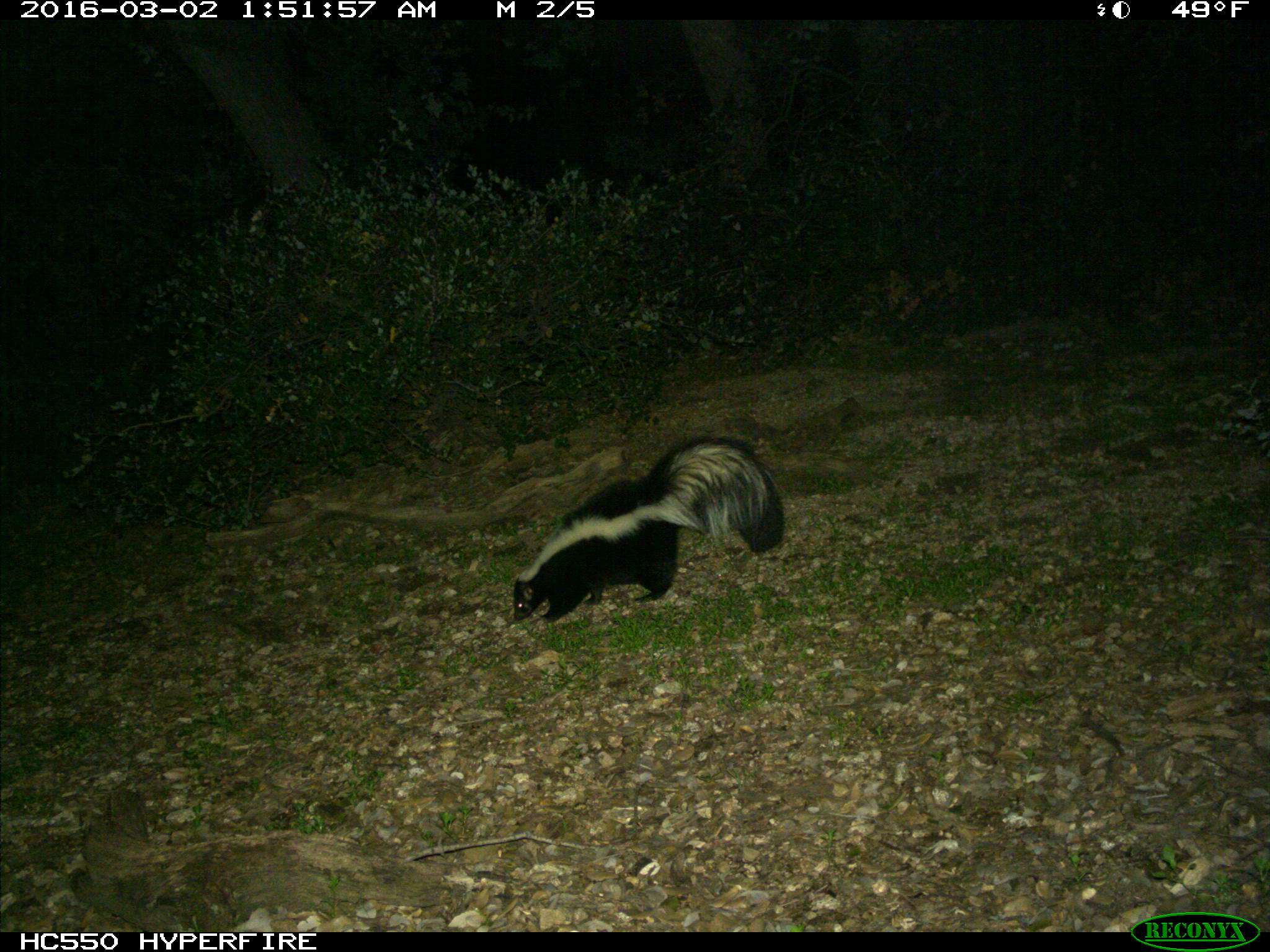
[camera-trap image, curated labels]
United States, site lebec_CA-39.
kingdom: Animalia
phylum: Chordata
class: Mammalia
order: Carnivora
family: Mephitidae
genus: Mephitis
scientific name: Mephitis mephitis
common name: striped skunk